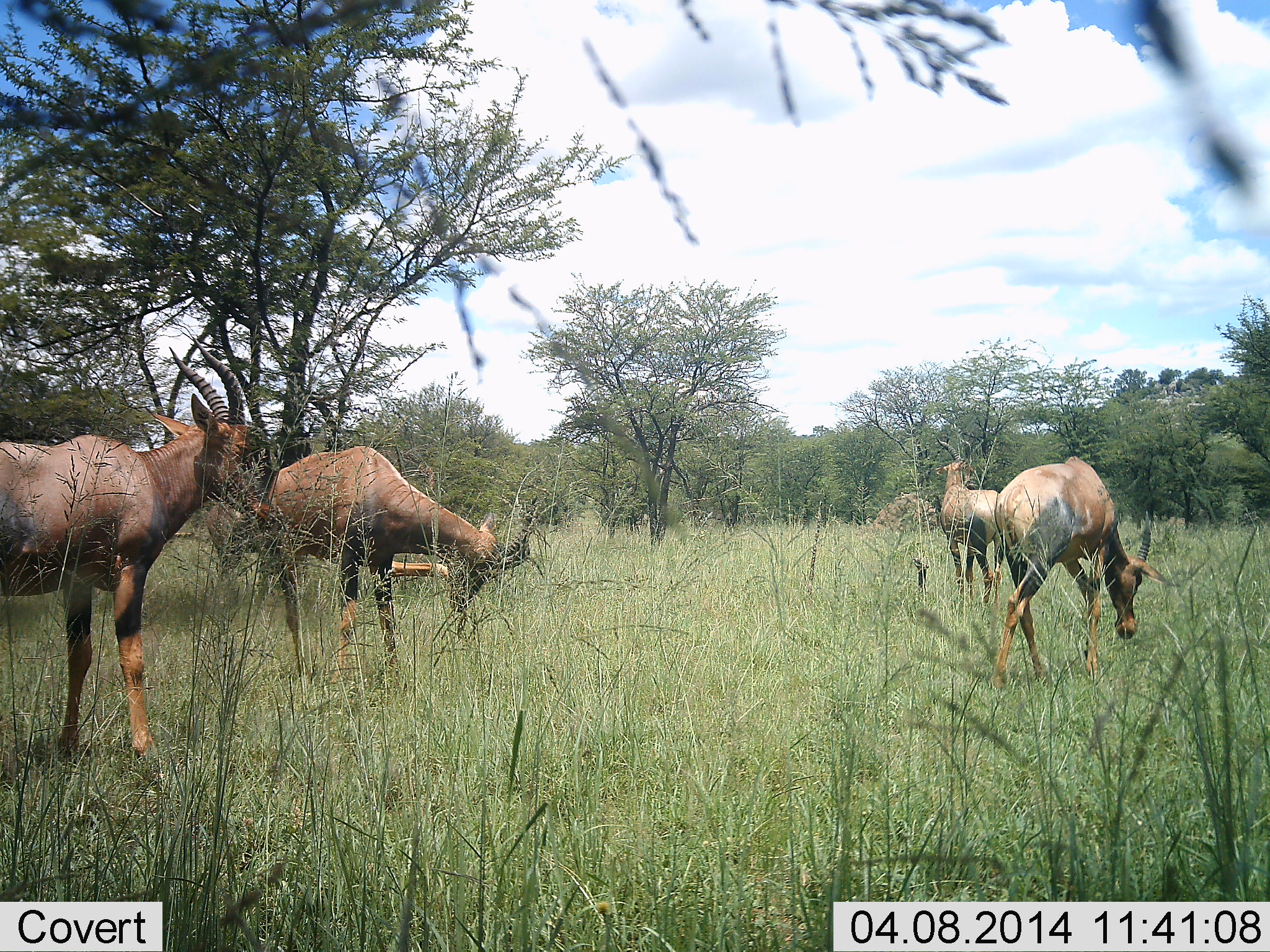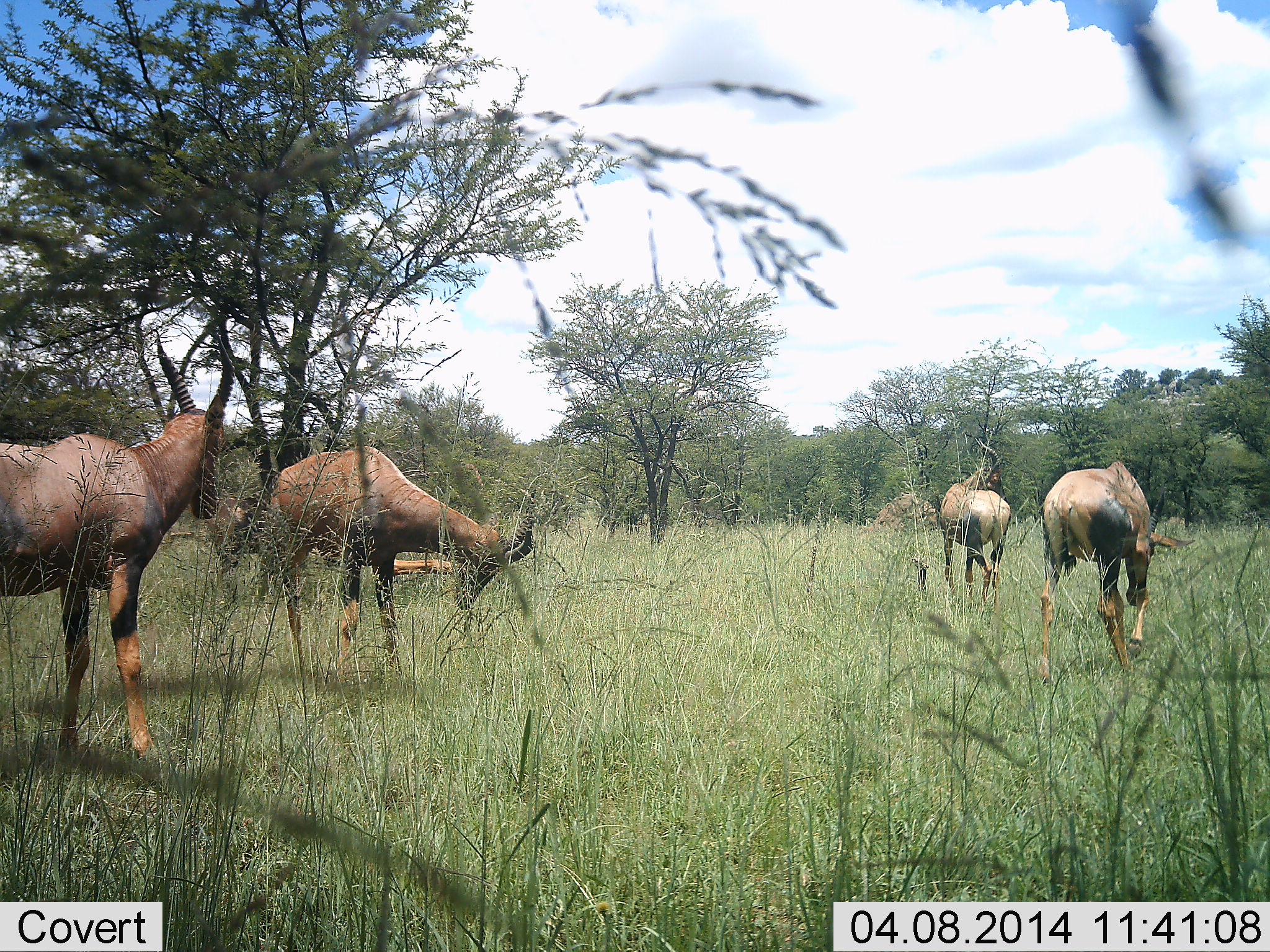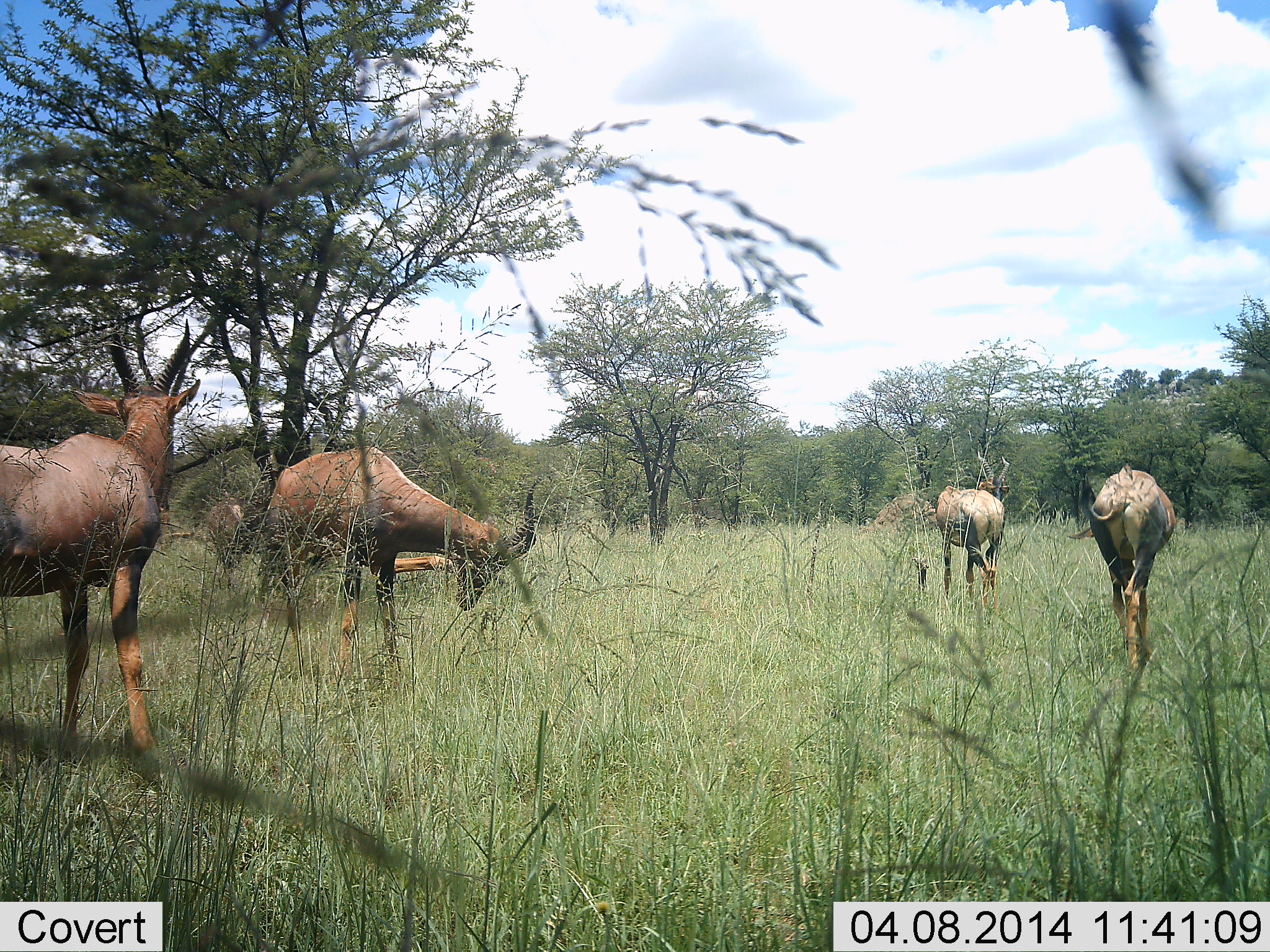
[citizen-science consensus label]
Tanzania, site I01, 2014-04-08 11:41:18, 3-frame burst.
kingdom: Animalia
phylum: Chordata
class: Mammalia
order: Artiodactyla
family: Bovidae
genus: Damaliscus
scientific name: Damaliscus lunatus jimela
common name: topi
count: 4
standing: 80%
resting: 0%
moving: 30%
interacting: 0%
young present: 0%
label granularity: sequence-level